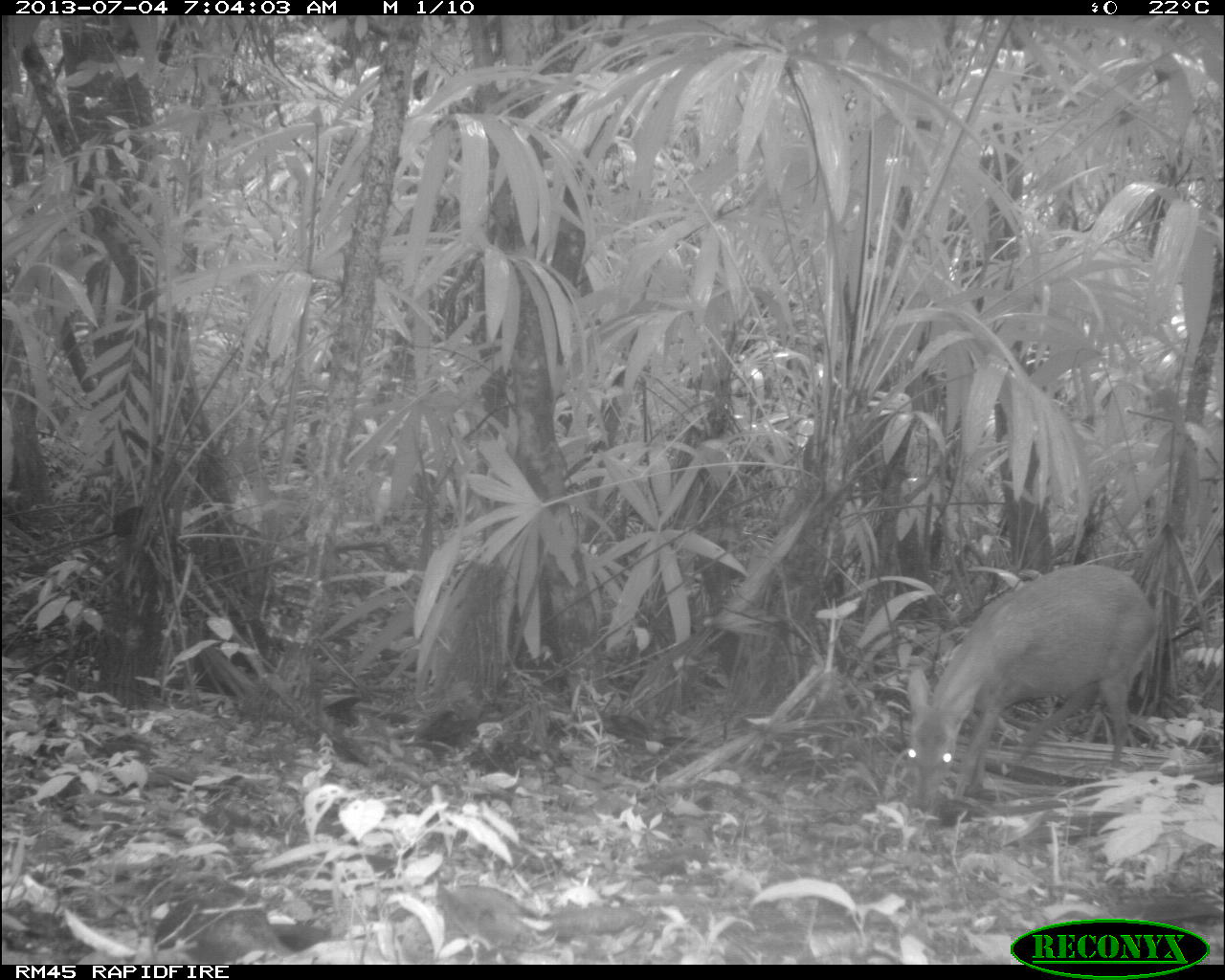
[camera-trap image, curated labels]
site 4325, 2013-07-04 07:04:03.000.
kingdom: Animalia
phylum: Chordata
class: Mammalia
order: Artiodactyla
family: Cervidae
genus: Mazama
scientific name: Mazama temama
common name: central american red brocket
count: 1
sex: female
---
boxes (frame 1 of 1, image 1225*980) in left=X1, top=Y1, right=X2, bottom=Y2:
mazama temama: left=903, top=560, right=1160, bottom=814